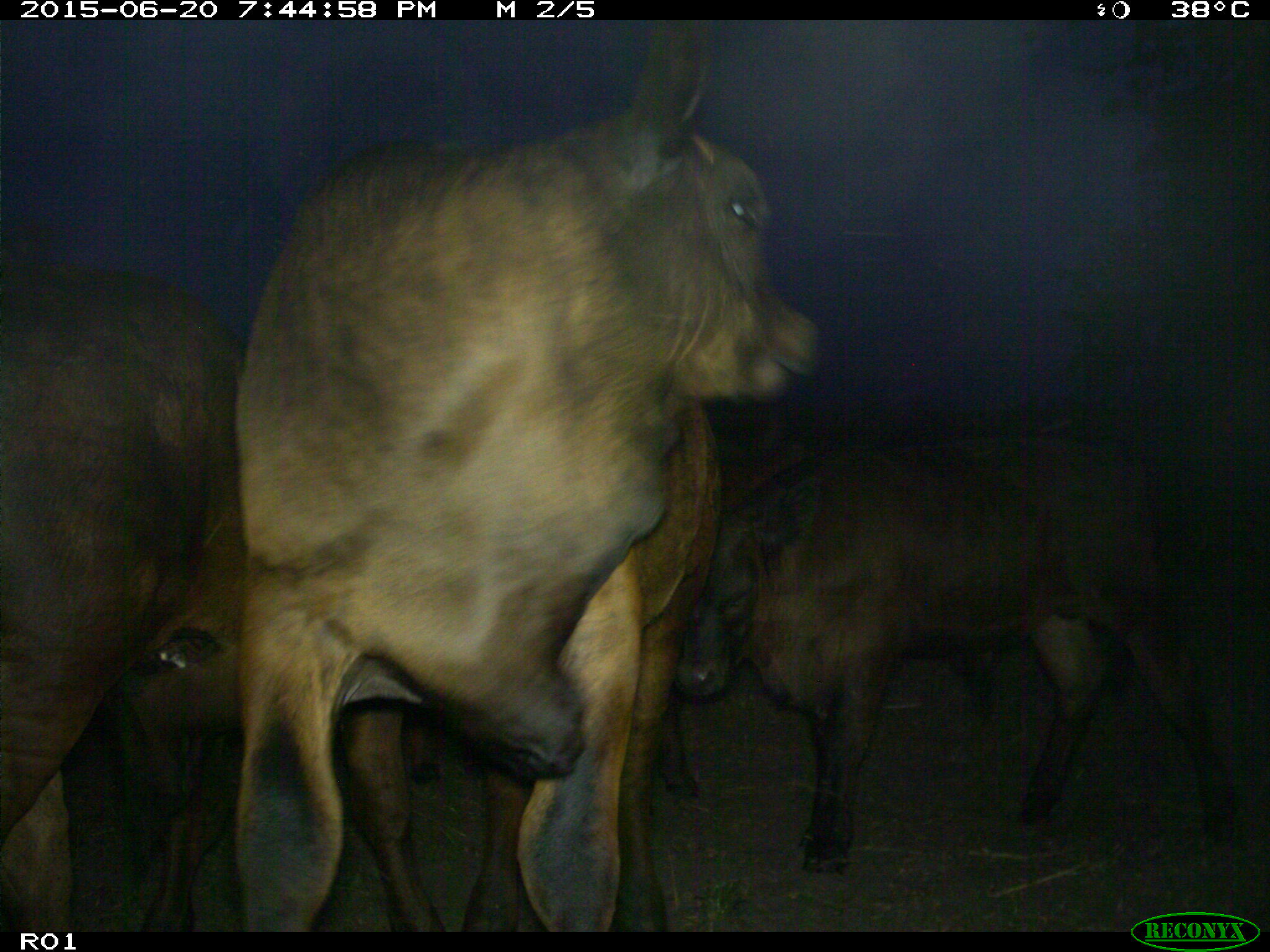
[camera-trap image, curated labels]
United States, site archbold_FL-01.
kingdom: Animalia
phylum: Chordata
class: Mammalia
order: Artiodactyla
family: Bovidae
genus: Bos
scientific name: Bos taurus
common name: domestic cow